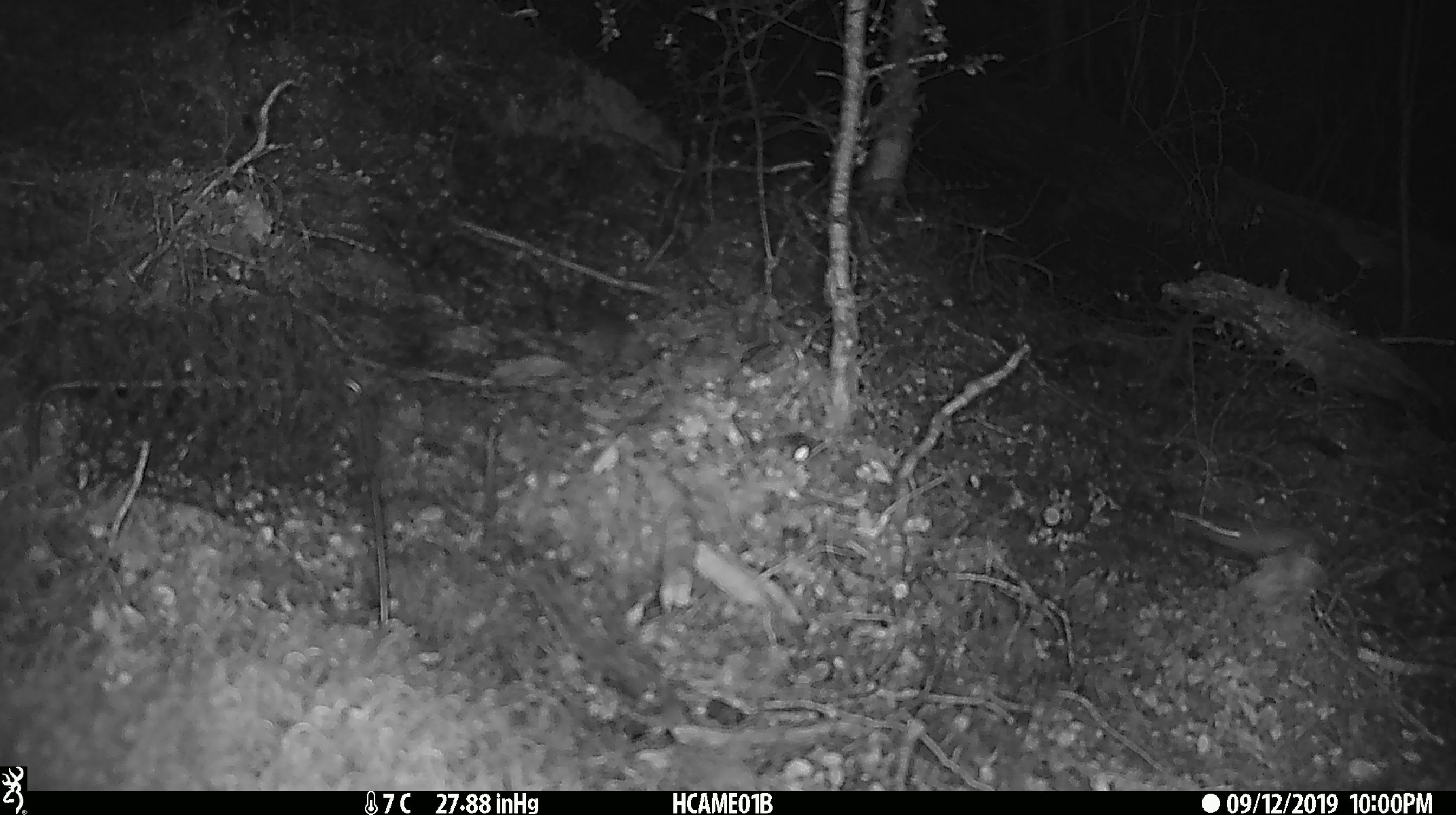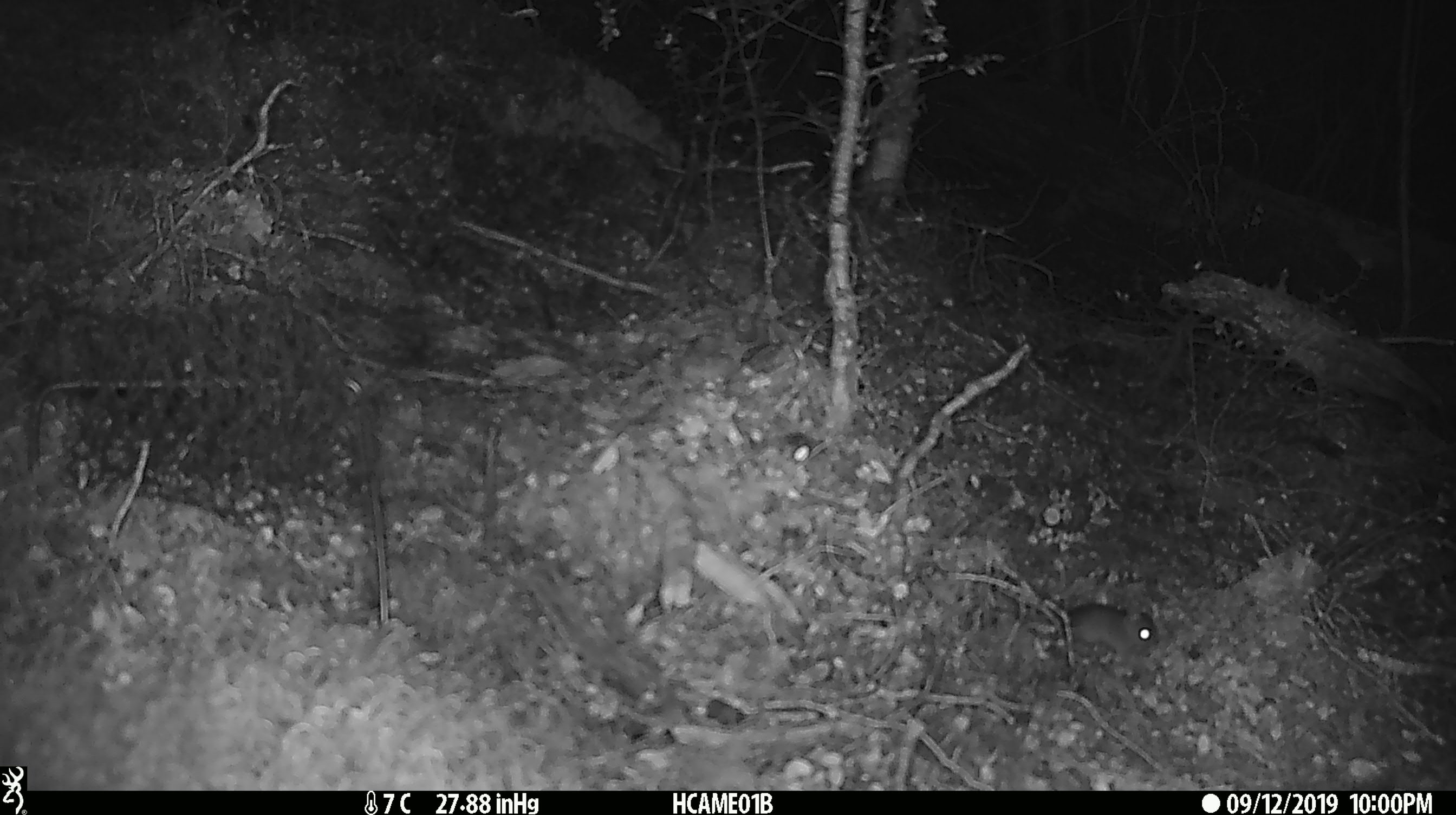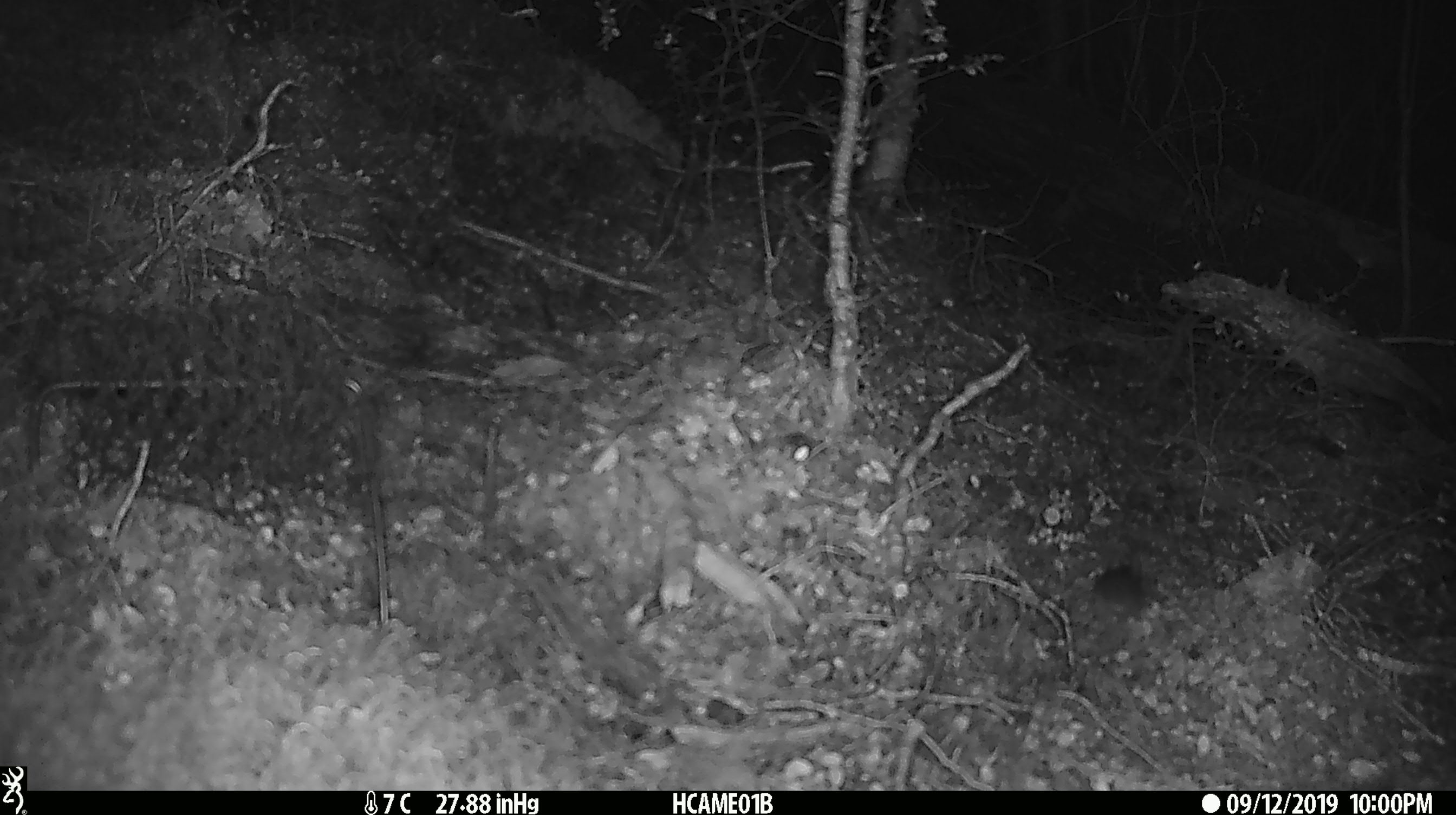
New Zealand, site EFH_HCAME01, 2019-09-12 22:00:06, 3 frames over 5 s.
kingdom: Animalia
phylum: Chordata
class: Mammalia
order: Rodentia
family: Muridae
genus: Mus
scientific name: Mus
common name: mouse